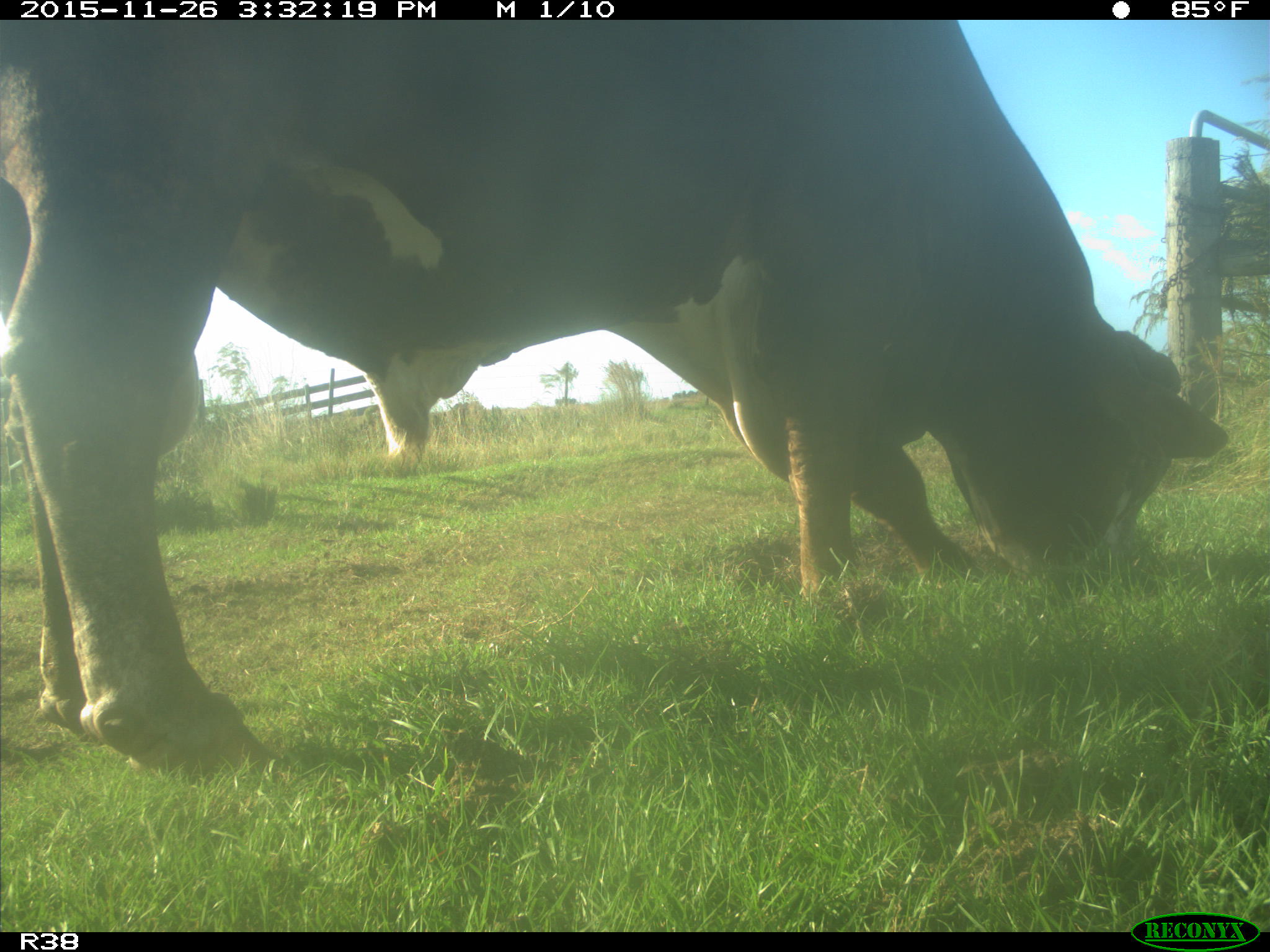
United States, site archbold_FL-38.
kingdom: Animalia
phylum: Chordata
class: Mammalia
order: Artiodactyla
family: Bovidae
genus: Bos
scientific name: Bos taurus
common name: domestic cow